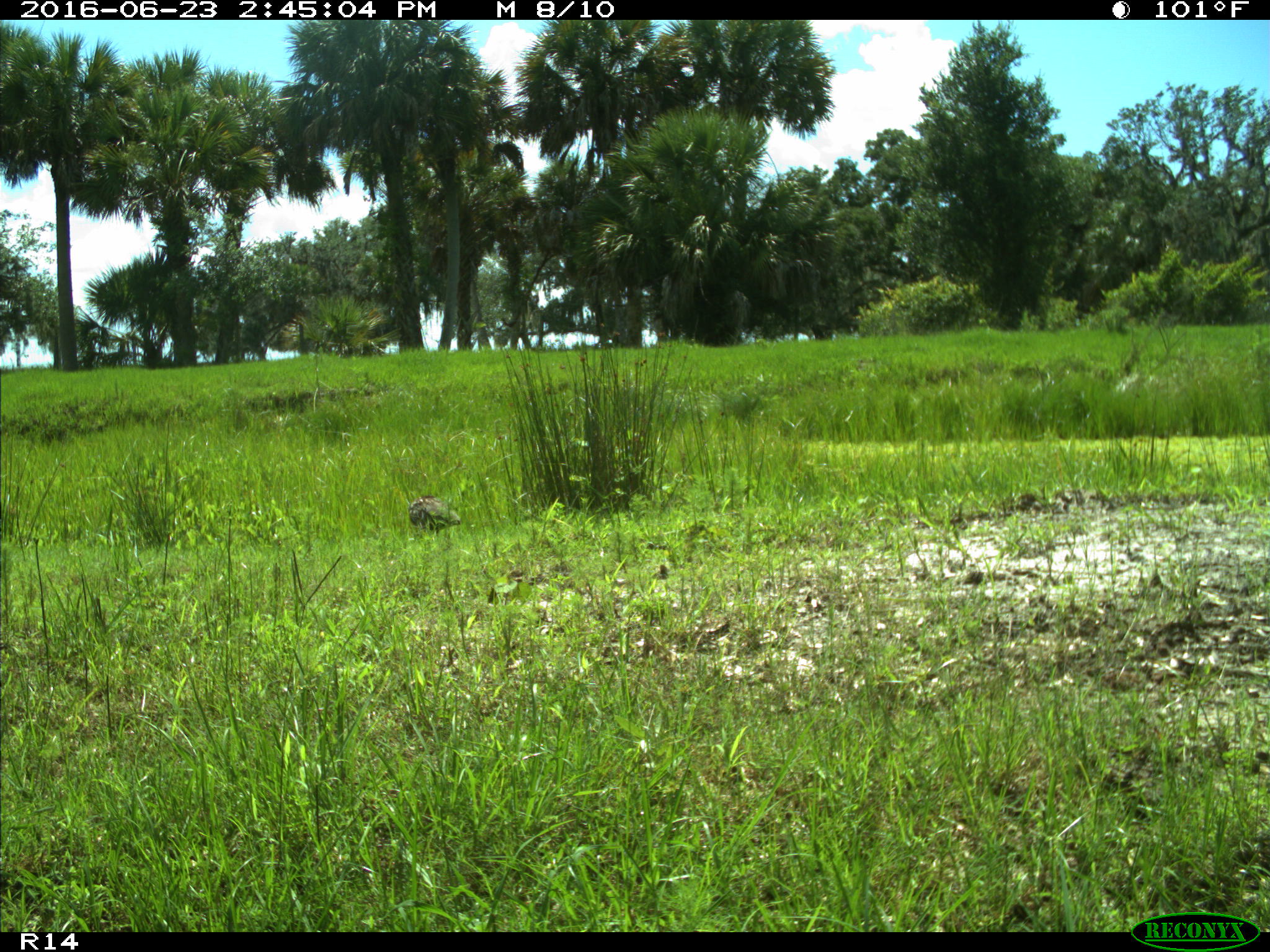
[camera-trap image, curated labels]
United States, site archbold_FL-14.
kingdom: Animalia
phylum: Chordata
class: Aves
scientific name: Aves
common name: birds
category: unidentified bird